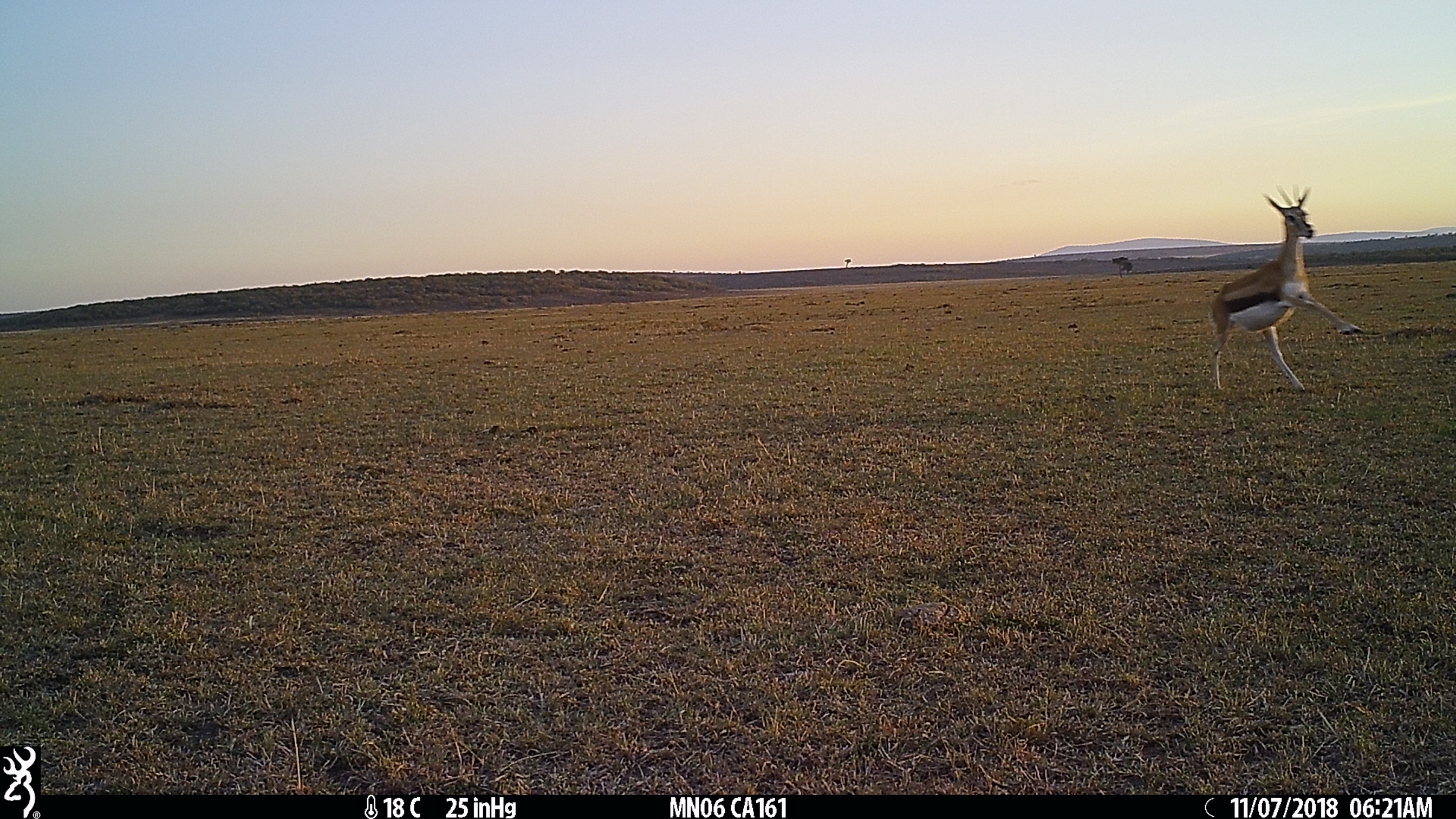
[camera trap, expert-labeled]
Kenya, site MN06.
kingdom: Animalia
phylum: Chordata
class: Mammalia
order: Artiodactyla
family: Bovidae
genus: Eudorcas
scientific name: Eudorcas thomsonii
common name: thomon's gazelle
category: gazelle thomsons